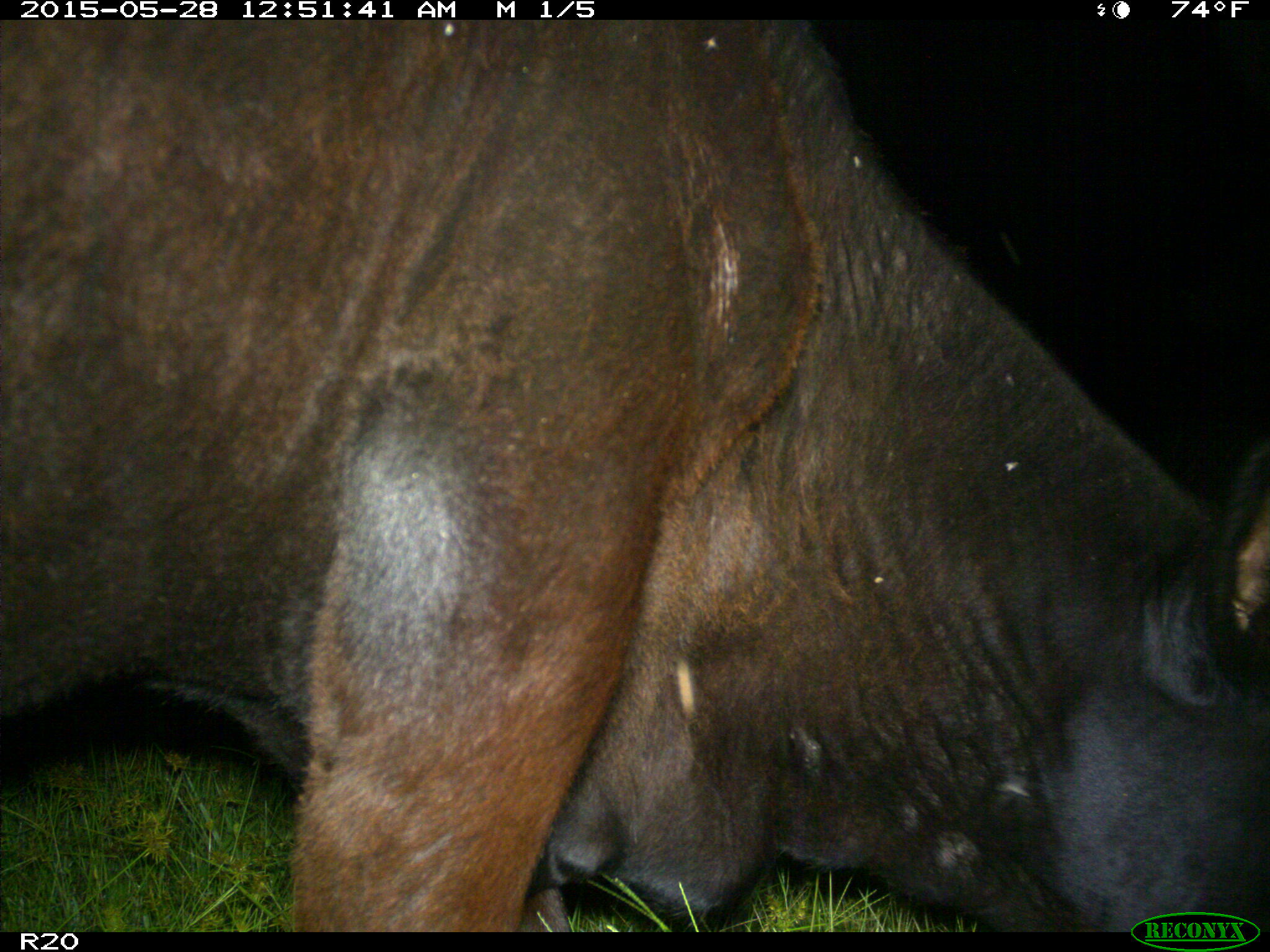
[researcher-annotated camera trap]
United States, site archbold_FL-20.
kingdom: Animalia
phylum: Chordata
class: Mammalia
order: Artiodactyla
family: Bovidae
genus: Bos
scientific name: Bos taurus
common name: domestic cow